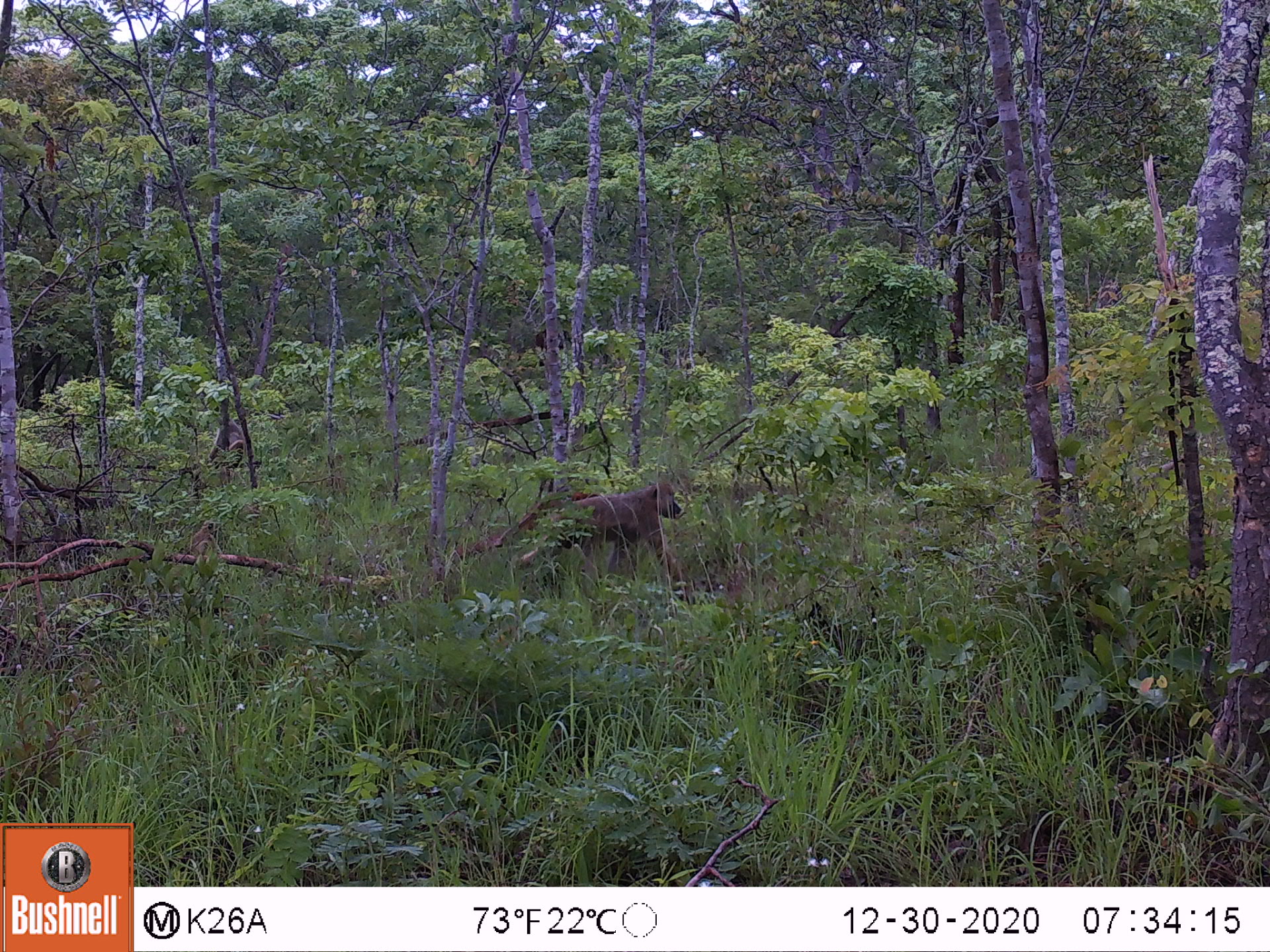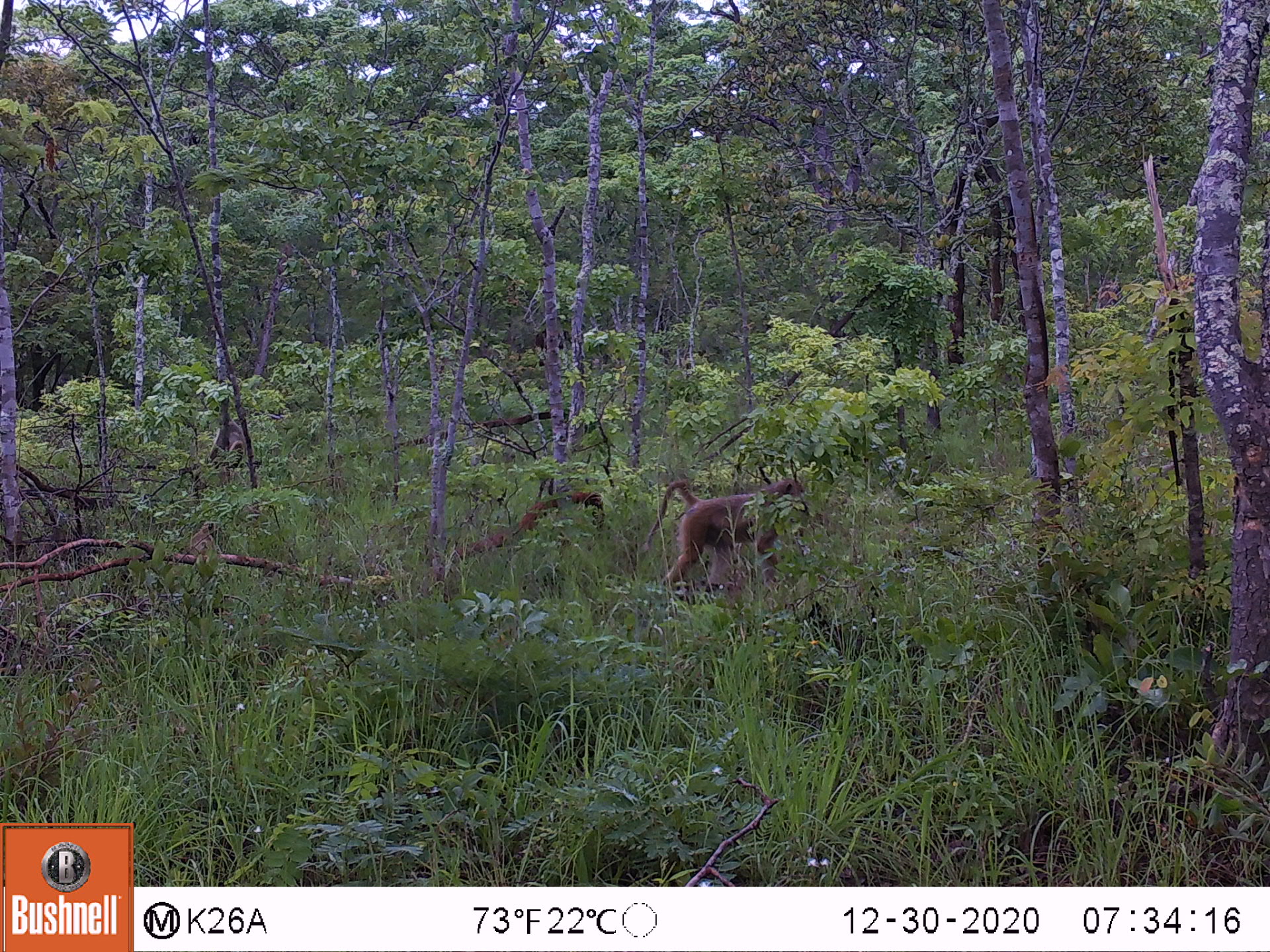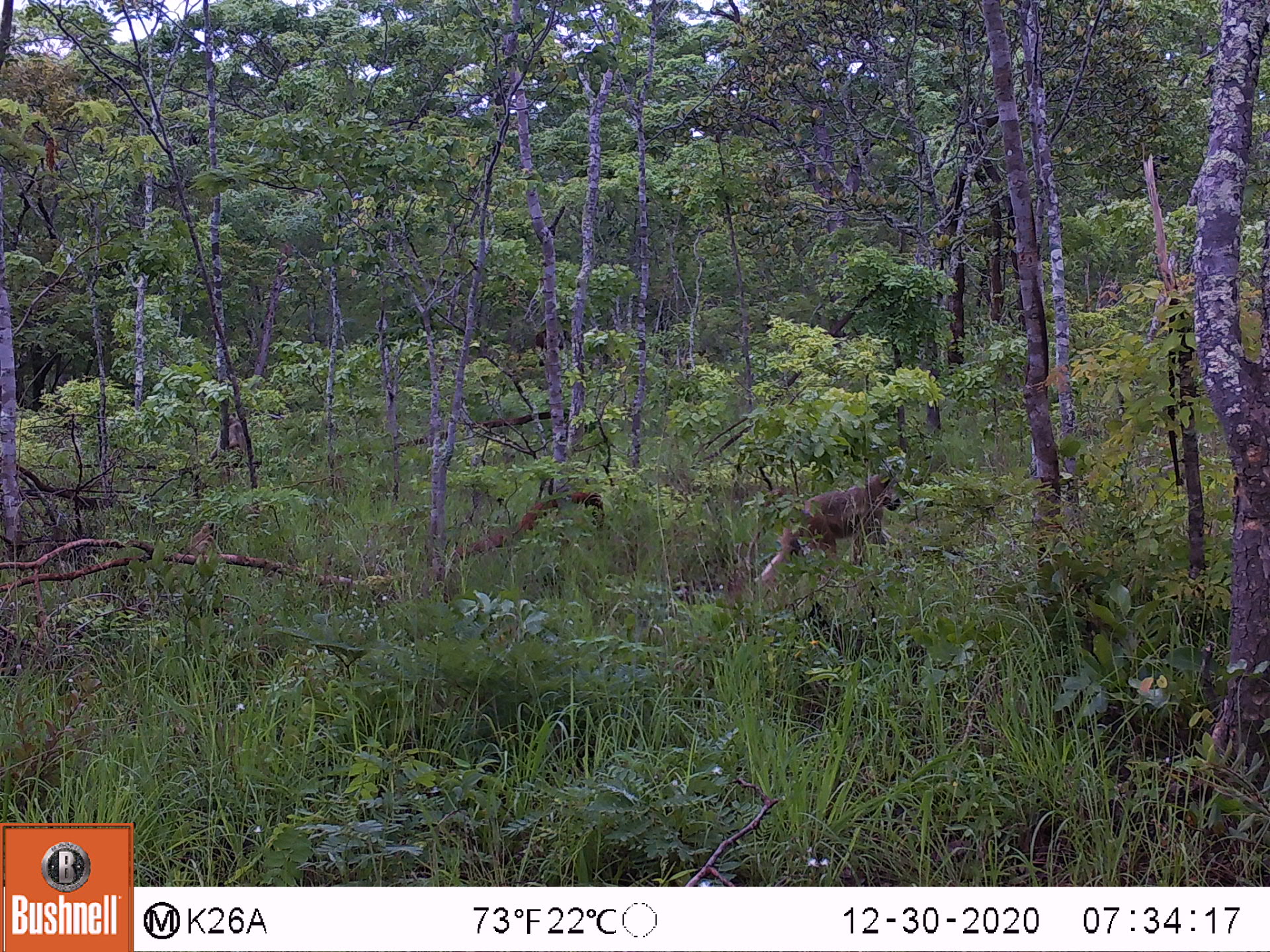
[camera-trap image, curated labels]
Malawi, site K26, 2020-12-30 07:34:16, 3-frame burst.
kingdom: Animalia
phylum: Chordata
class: Mammalia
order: Primates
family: Cercopithecidae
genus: Papio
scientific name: Papio cynocephalus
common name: yellow baboon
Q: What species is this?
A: Yellow baboon (Papio cynocephalus).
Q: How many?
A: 3.